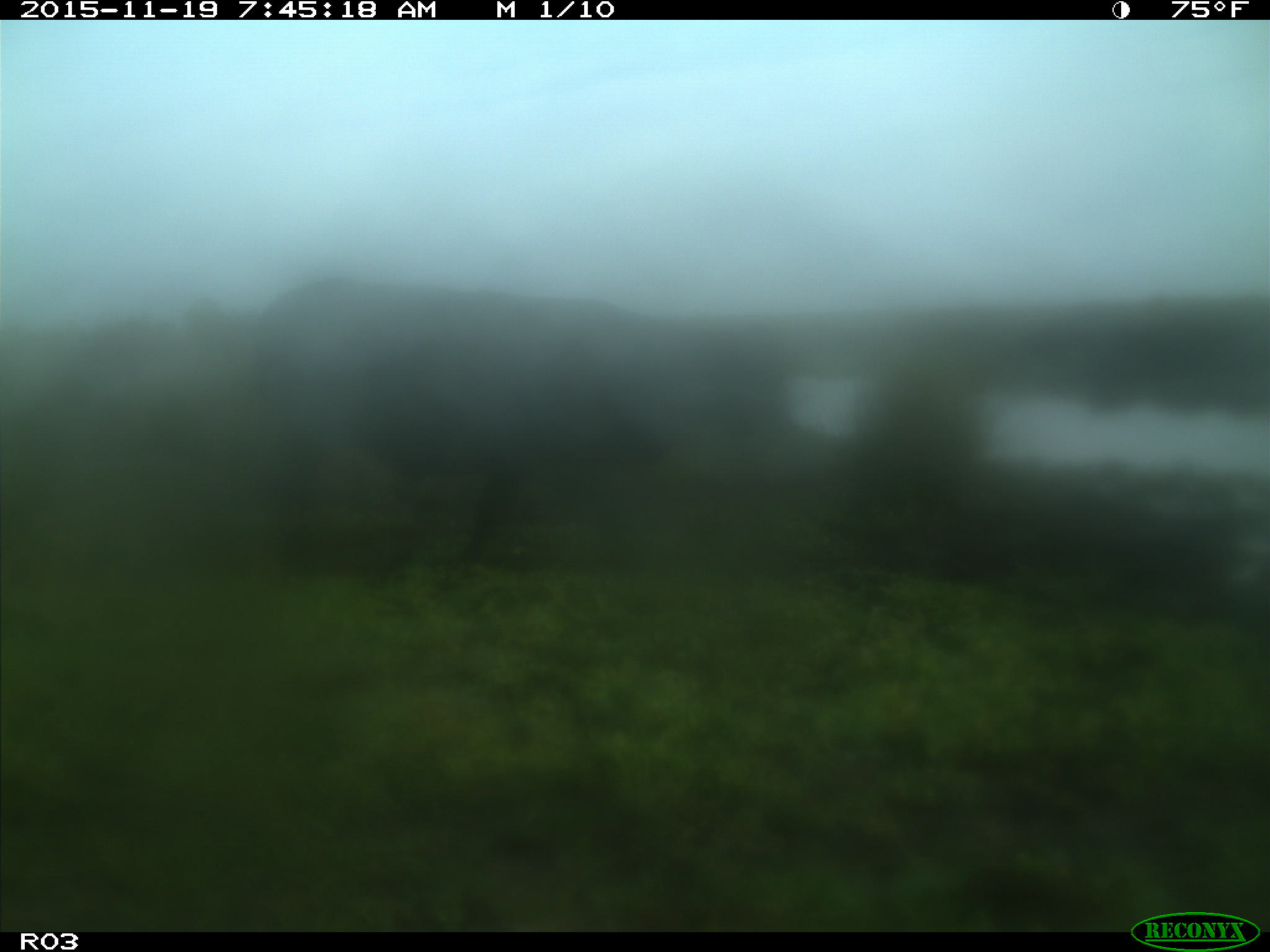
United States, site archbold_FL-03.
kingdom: Animalia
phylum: Chordata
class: Mammalia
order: Artiodactyla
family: Bovidae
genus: Bos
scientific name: Bos taurus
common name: domestic cow